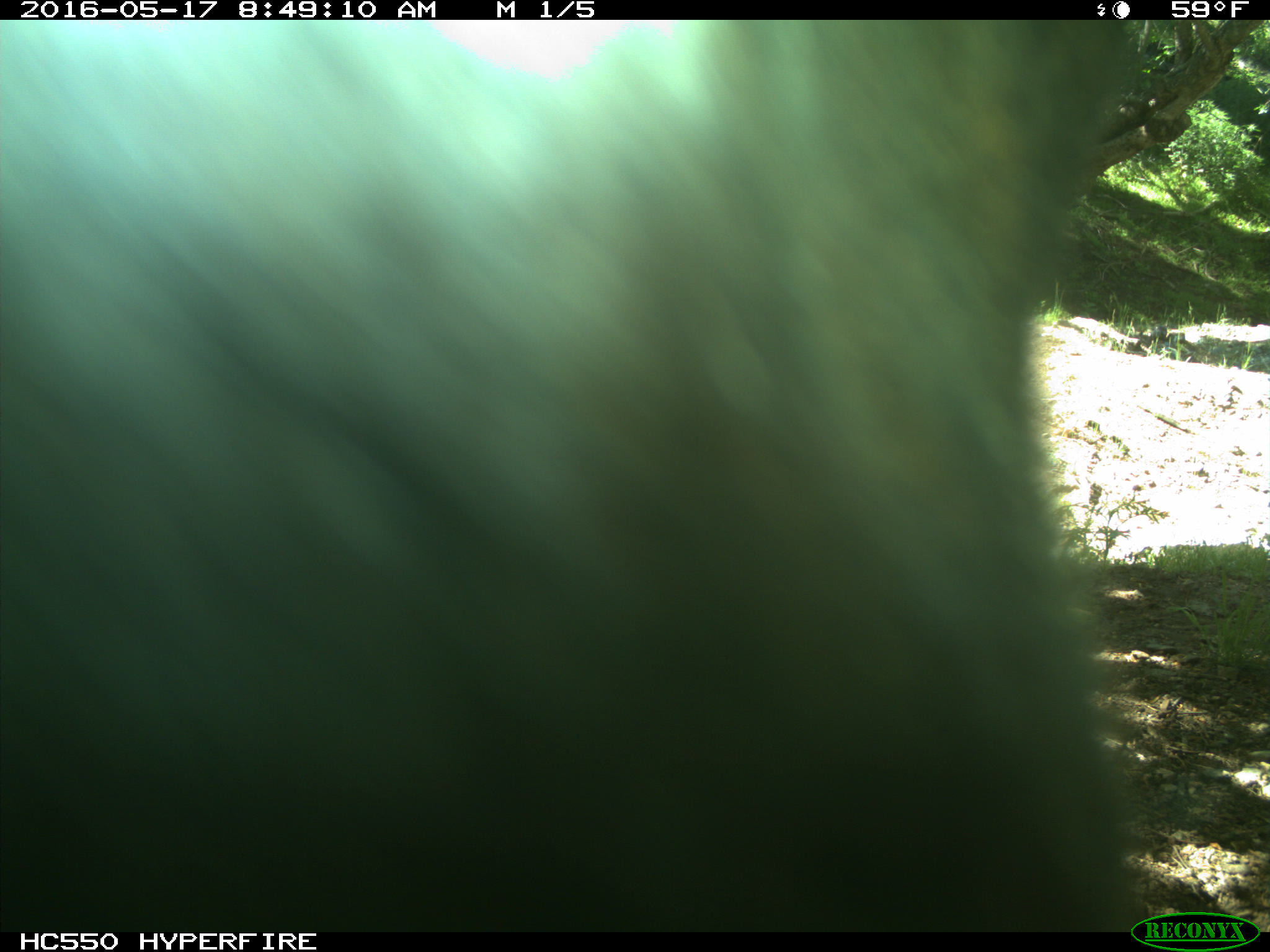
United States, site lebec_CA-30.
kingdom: Animalia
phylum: Chordata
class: Mammalia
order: Artiodactyla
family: Bovidae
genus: Bos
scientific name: Bos taurus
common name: domestic cow